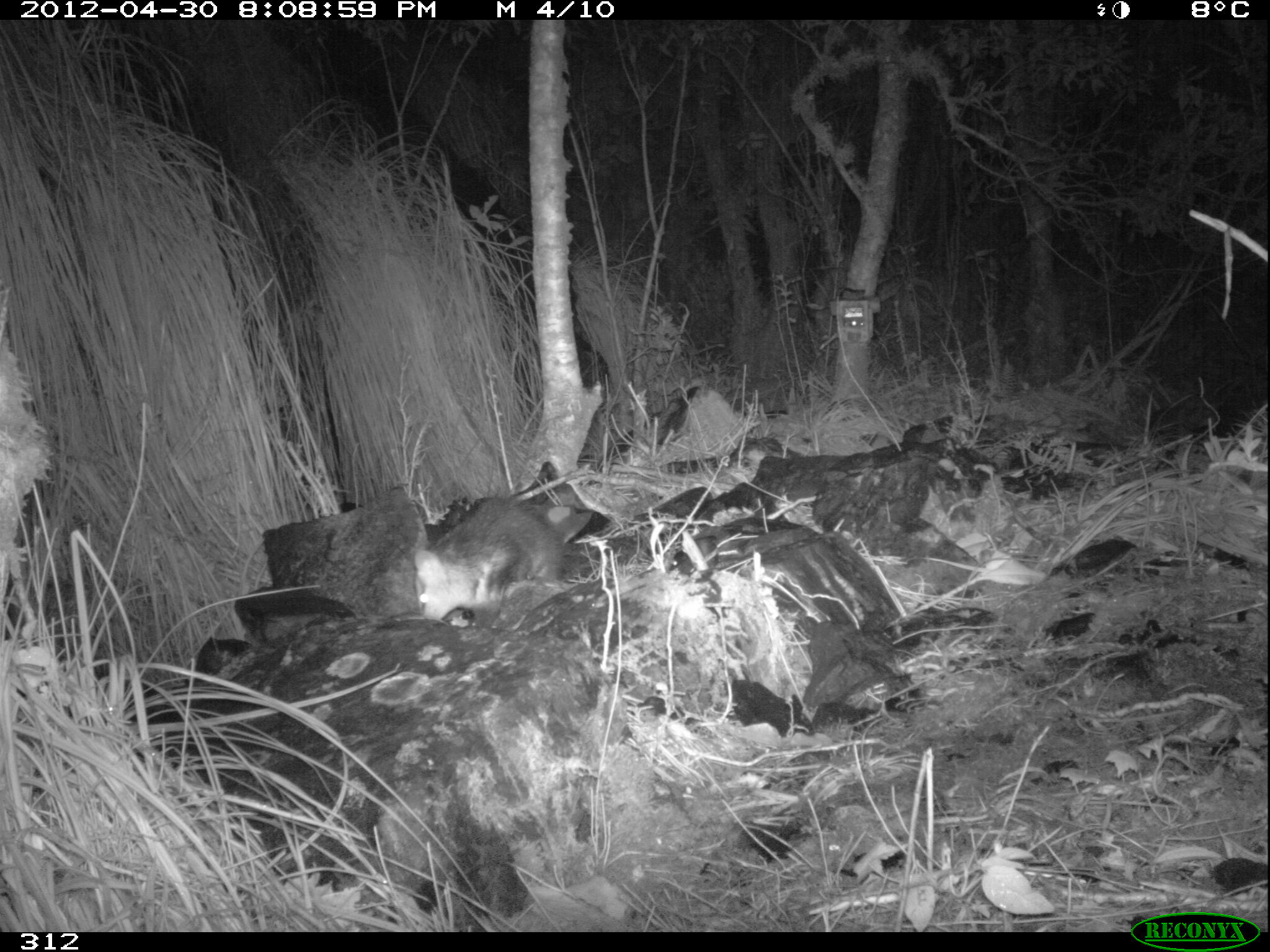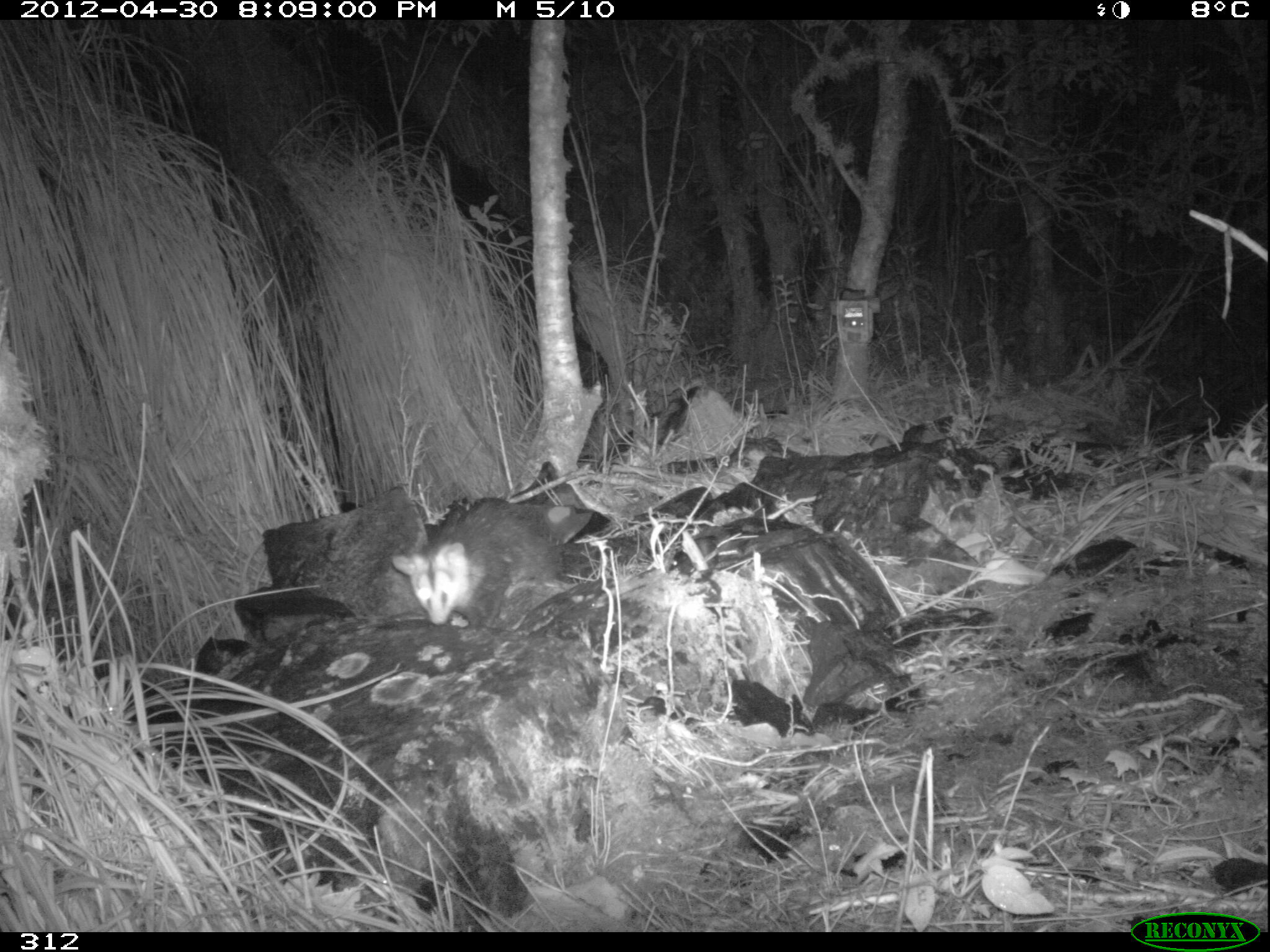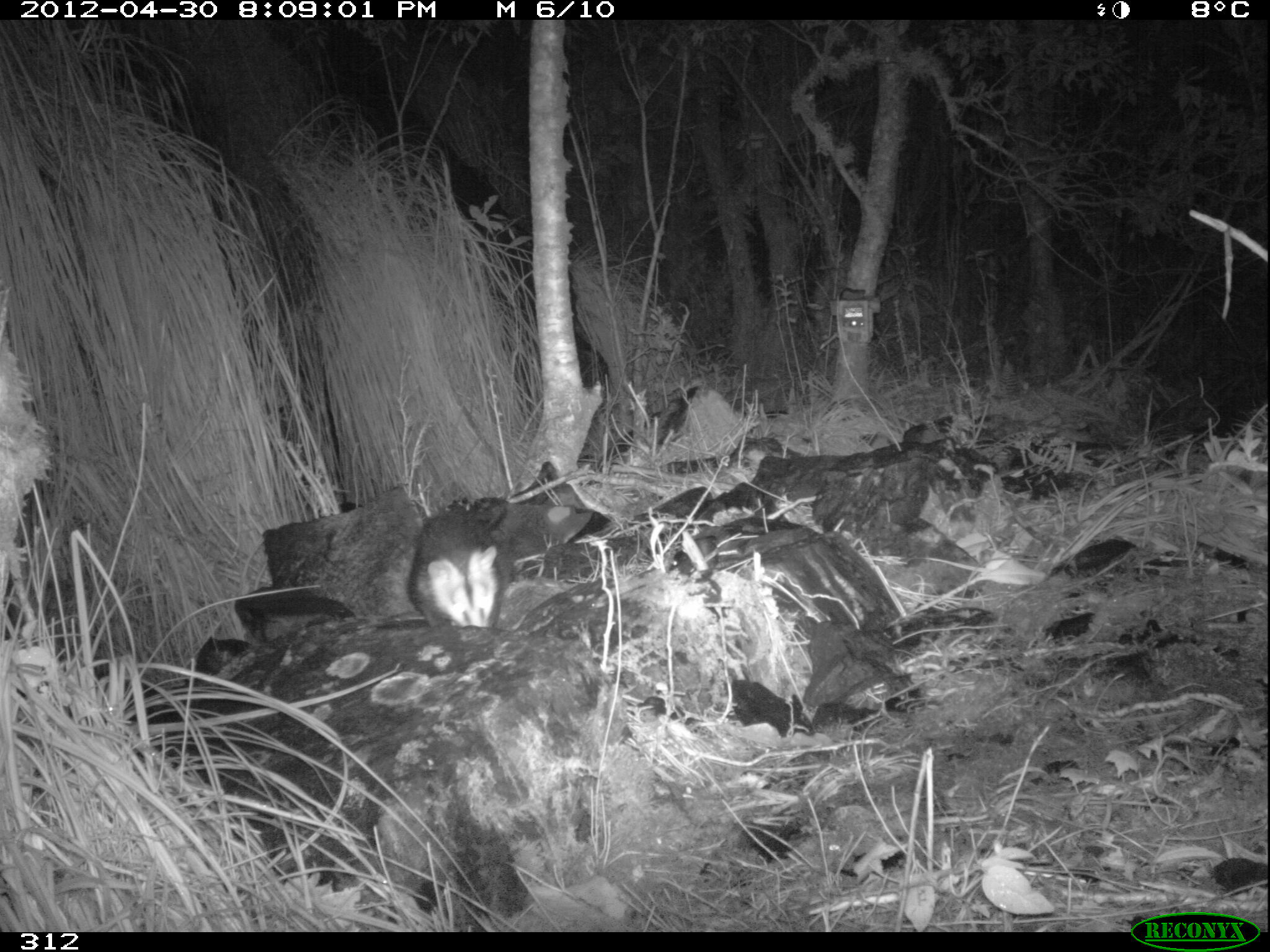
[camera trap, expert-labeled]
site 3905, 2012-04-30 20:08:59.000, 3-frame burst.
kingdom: Animalia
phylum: Chordata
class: Mammalia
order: Didelphimorphia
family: Didelphidae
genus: Didelphis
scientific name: Didelphis pernigra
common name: andean white-eared opossum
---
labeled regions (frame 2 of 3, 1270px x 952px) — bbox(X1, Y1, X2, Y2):
didelphis pernigra: bbox(390, 495, 565, 625)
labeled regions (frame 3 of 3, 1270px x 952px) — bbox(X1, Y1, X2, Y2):
didelphis pernigra: bbox(407, 509, 505, 627)